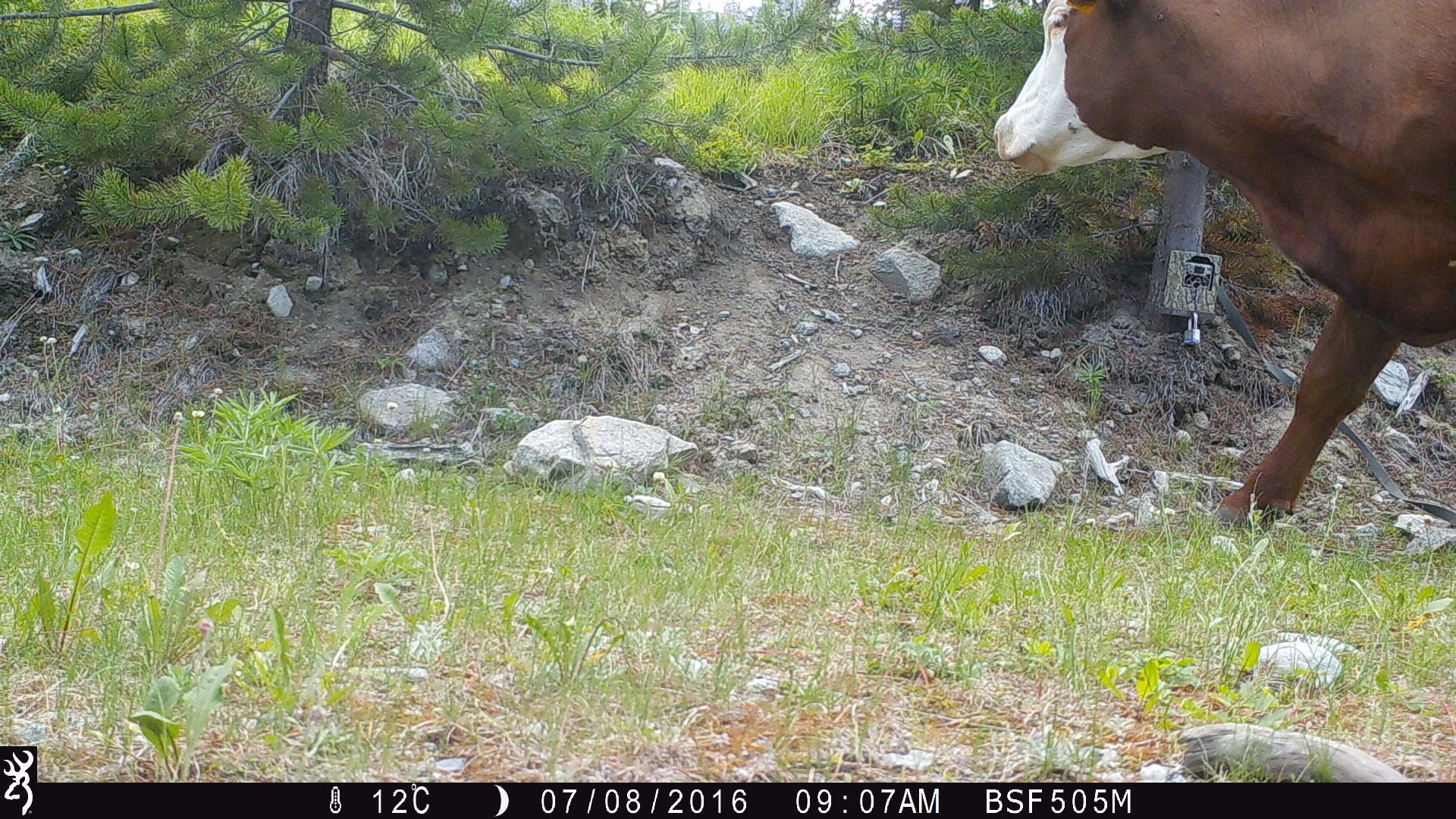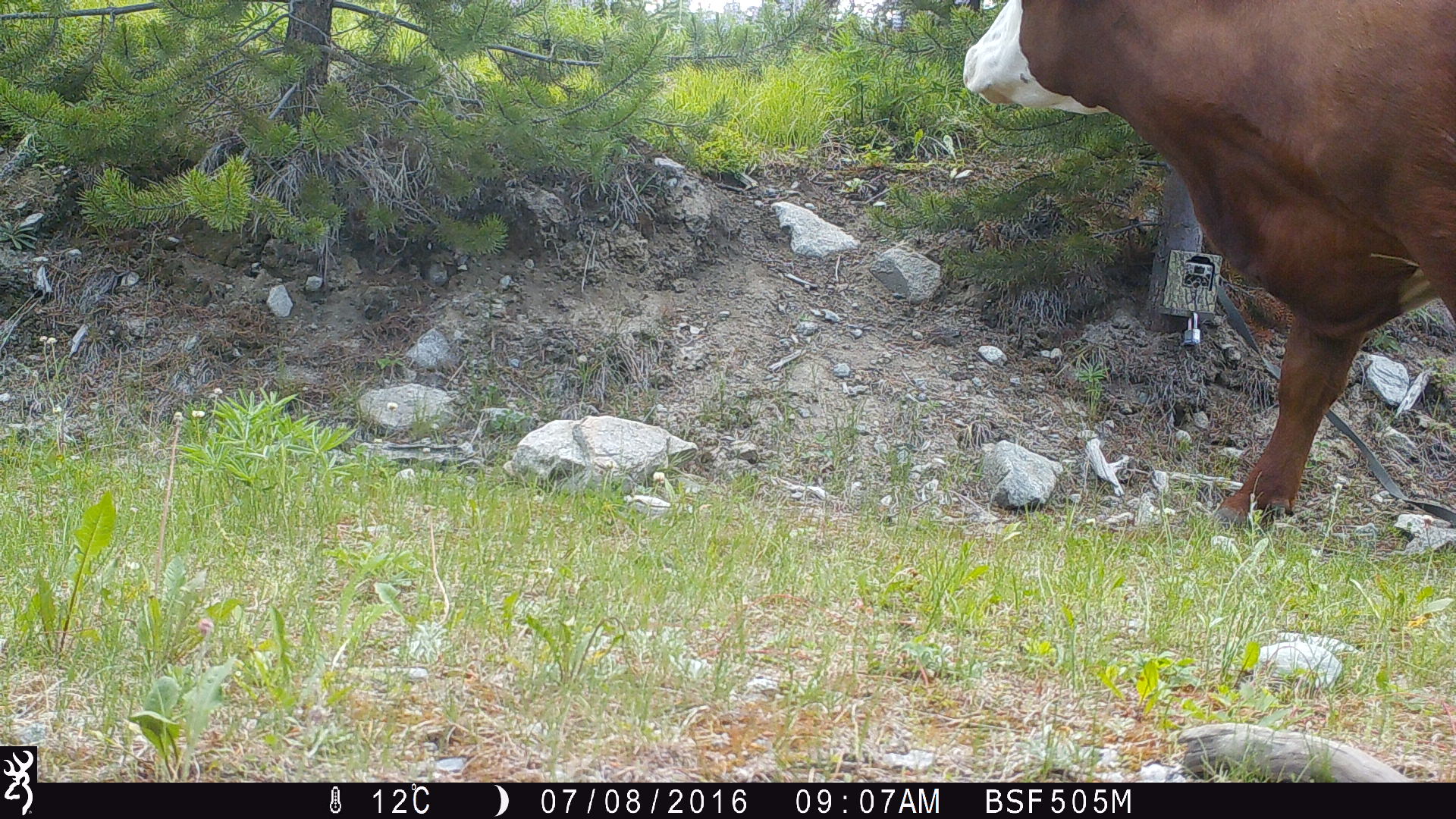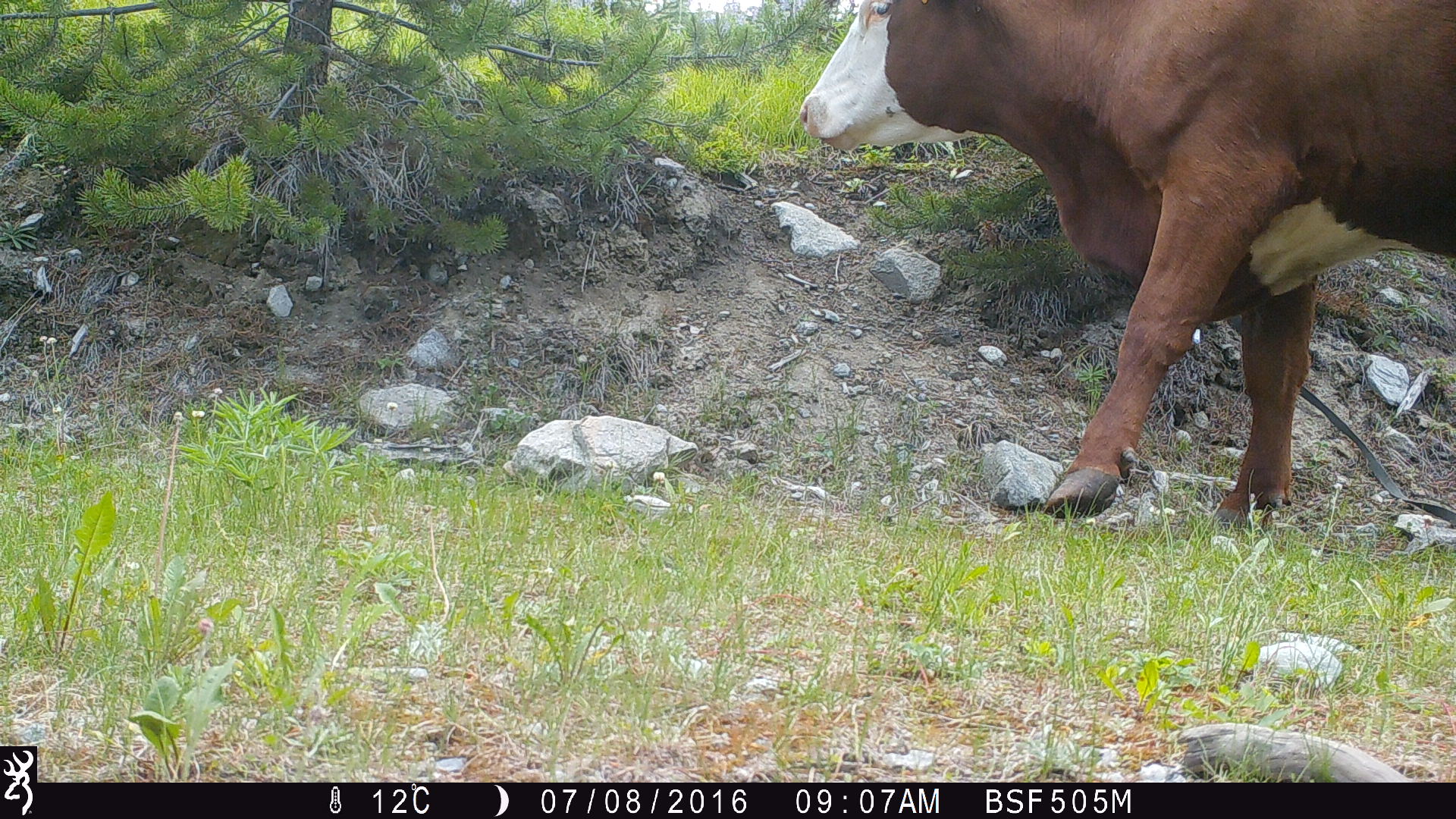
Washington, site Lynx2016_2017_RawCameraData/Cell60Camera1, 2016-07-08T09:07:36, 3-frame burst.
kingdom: Animalia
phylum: Chordata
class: Mammalia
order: Artiodactyla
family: Bovidae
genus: Bos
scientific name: Bos taurus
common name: domestic cattle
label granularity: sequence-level